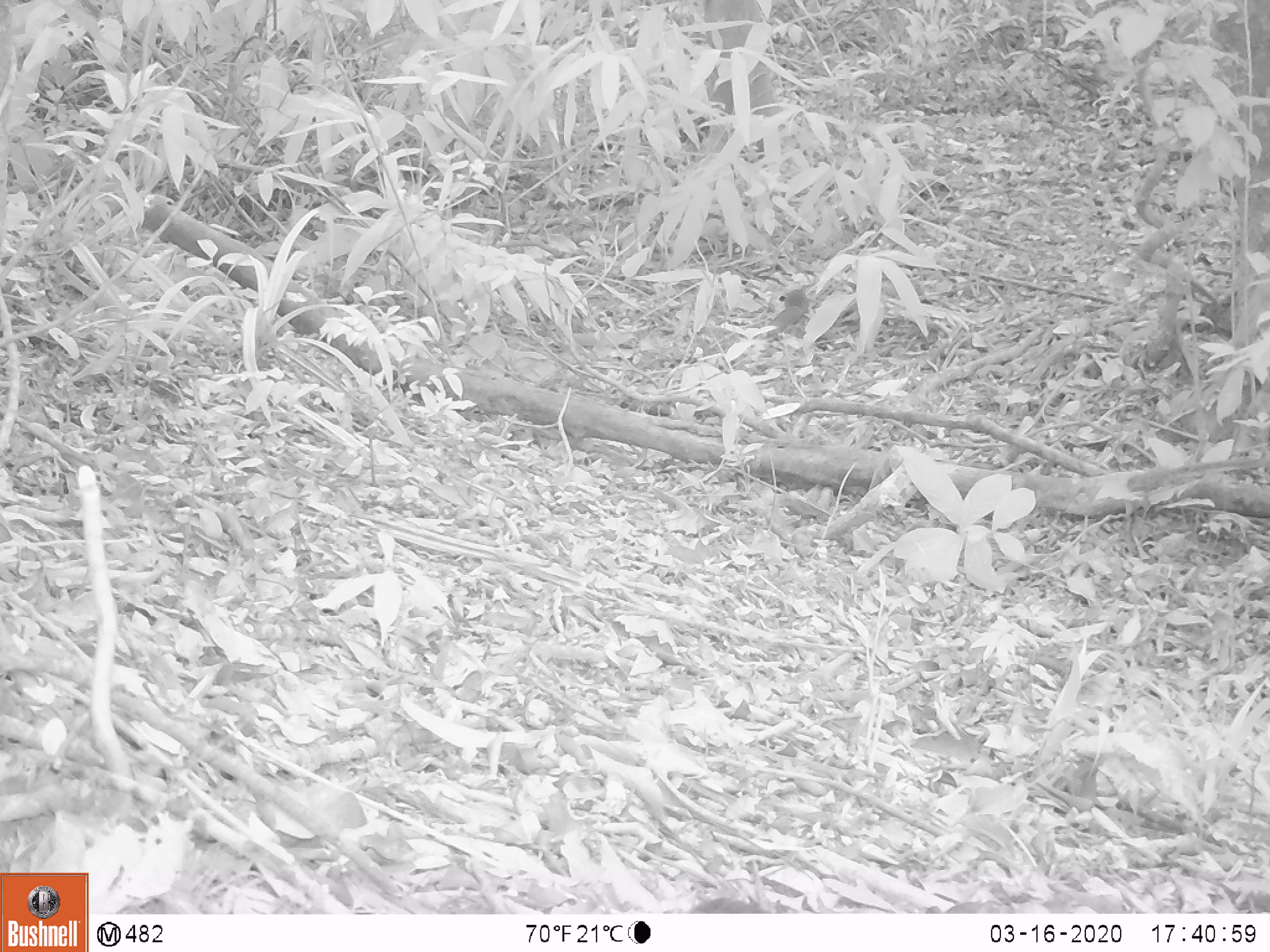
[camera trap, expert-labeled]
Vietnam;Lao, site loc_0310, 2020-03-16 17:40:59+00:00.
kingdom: Animalia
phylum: Chordata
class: Mammalia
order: Rodentia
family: Sciuridae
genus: Dremomys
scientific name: Dremomys rufigenis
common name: red-cheeked squirrel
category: red cheeked squirrel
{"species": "red cheeked squirrel (red-cheeked squirrel) (Dremomys rufigenis)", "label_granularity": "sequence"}